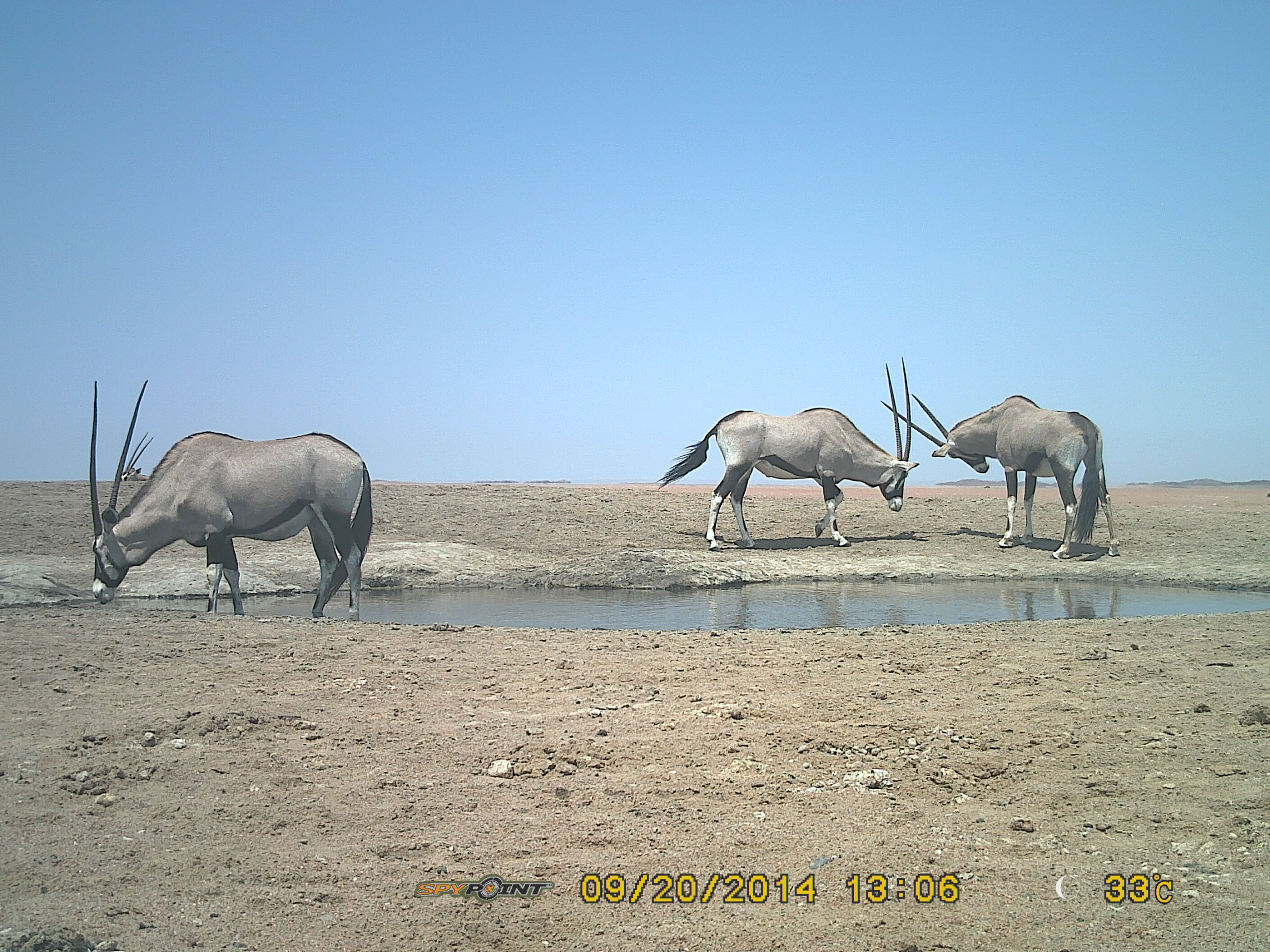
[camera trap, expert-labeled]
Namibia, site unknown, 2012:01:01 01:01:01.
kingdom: Animalia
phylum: Chordata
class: Mammalia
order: Artiodactyla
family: Bovidae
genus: Oryx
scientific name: Oryx gazella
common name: gemsbok